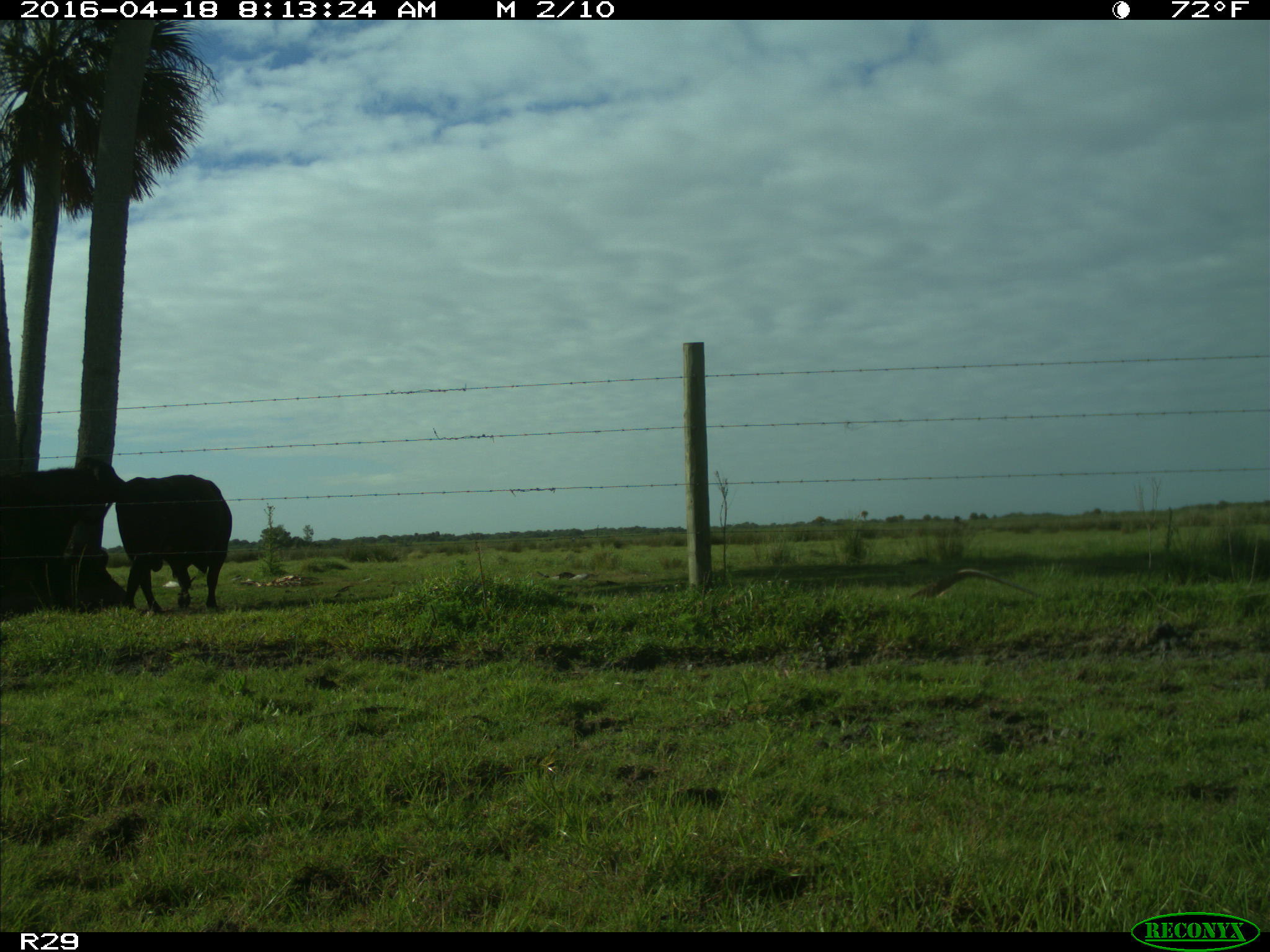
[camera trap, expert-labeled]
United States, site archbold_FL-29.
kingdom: Animalia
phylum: Chordata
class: Mammalia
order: Artiodactyla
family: Bovidae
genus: Bos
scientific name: Bos taurus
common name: domestic cow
Bos taurus (domestic cow).